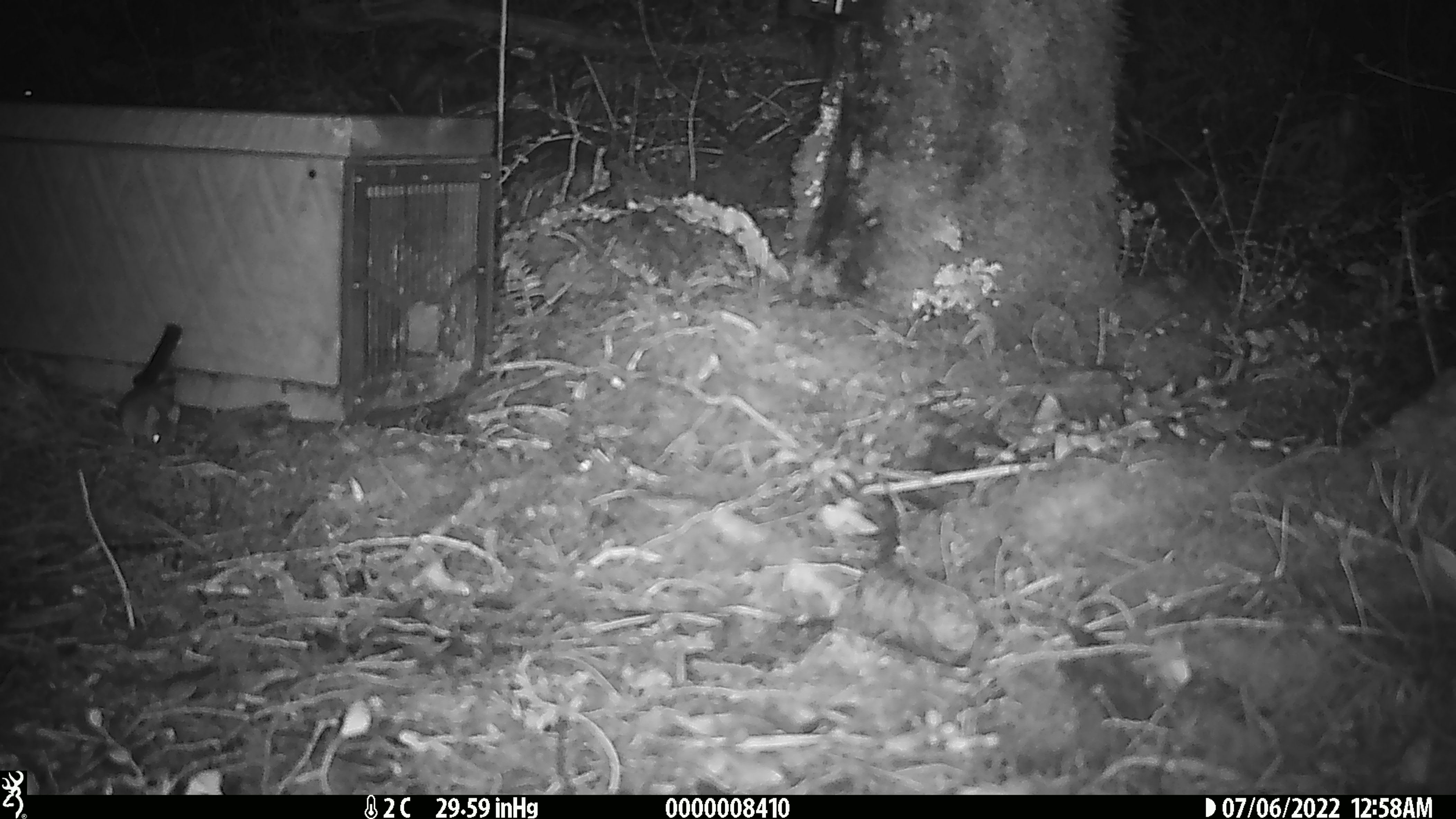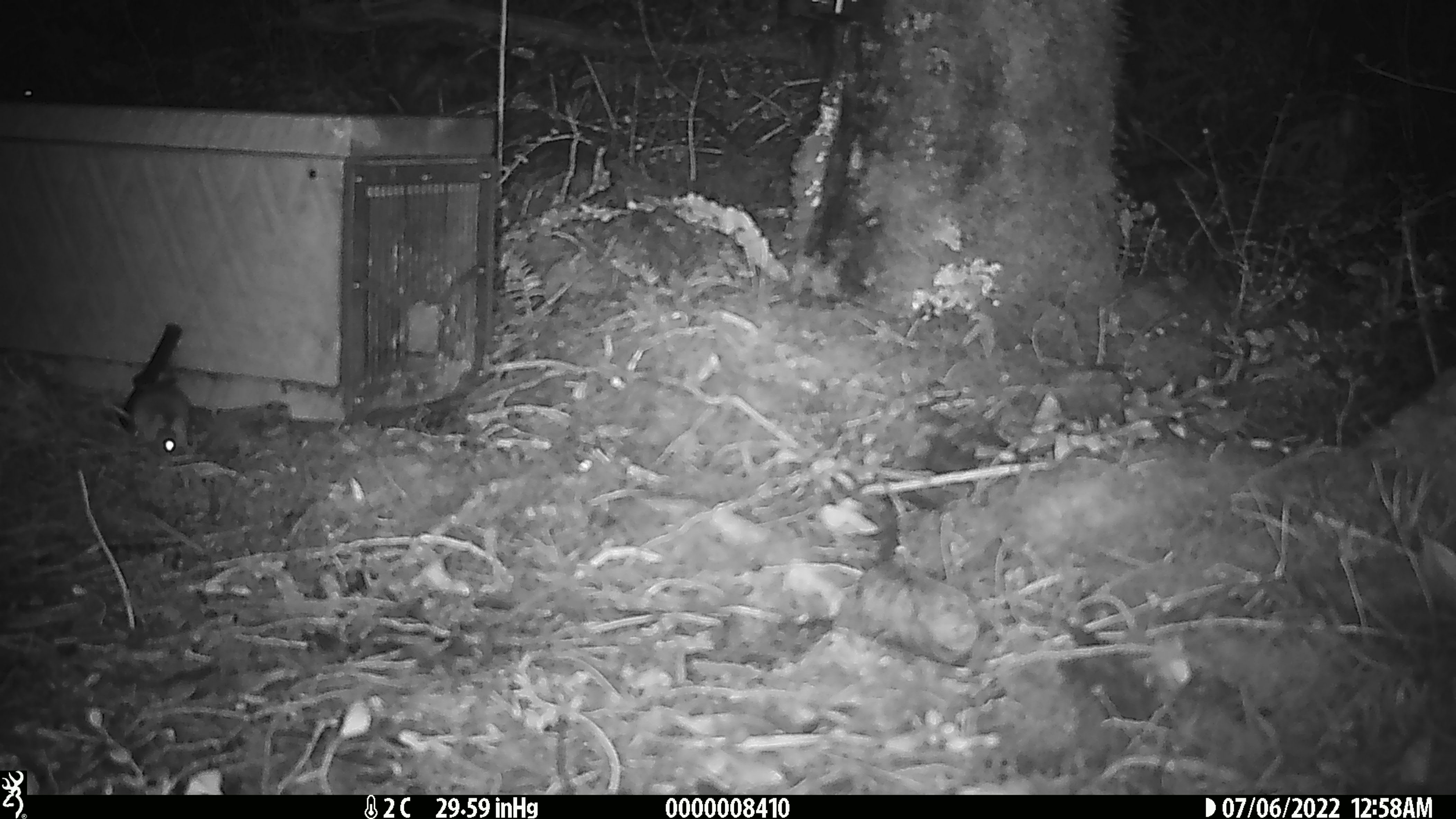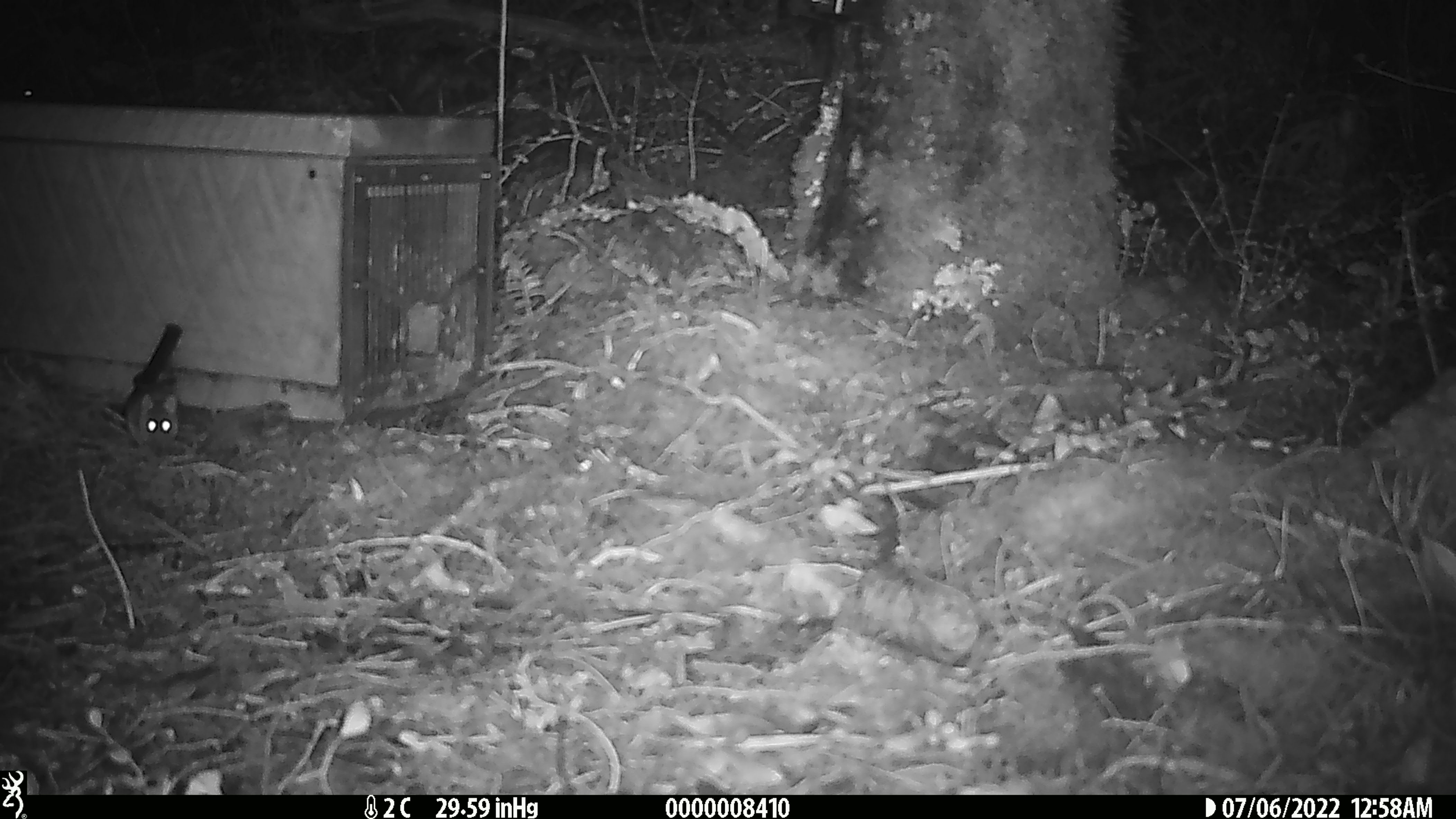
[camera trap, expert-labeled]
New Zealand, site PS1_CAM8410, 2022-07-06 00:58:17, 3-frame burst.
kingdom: Animalia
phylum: Chordata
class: Mammalia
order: Rodentia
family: Muridae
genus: Mus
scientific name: Mus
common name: mouse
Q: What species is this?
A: Mouse (Mus).